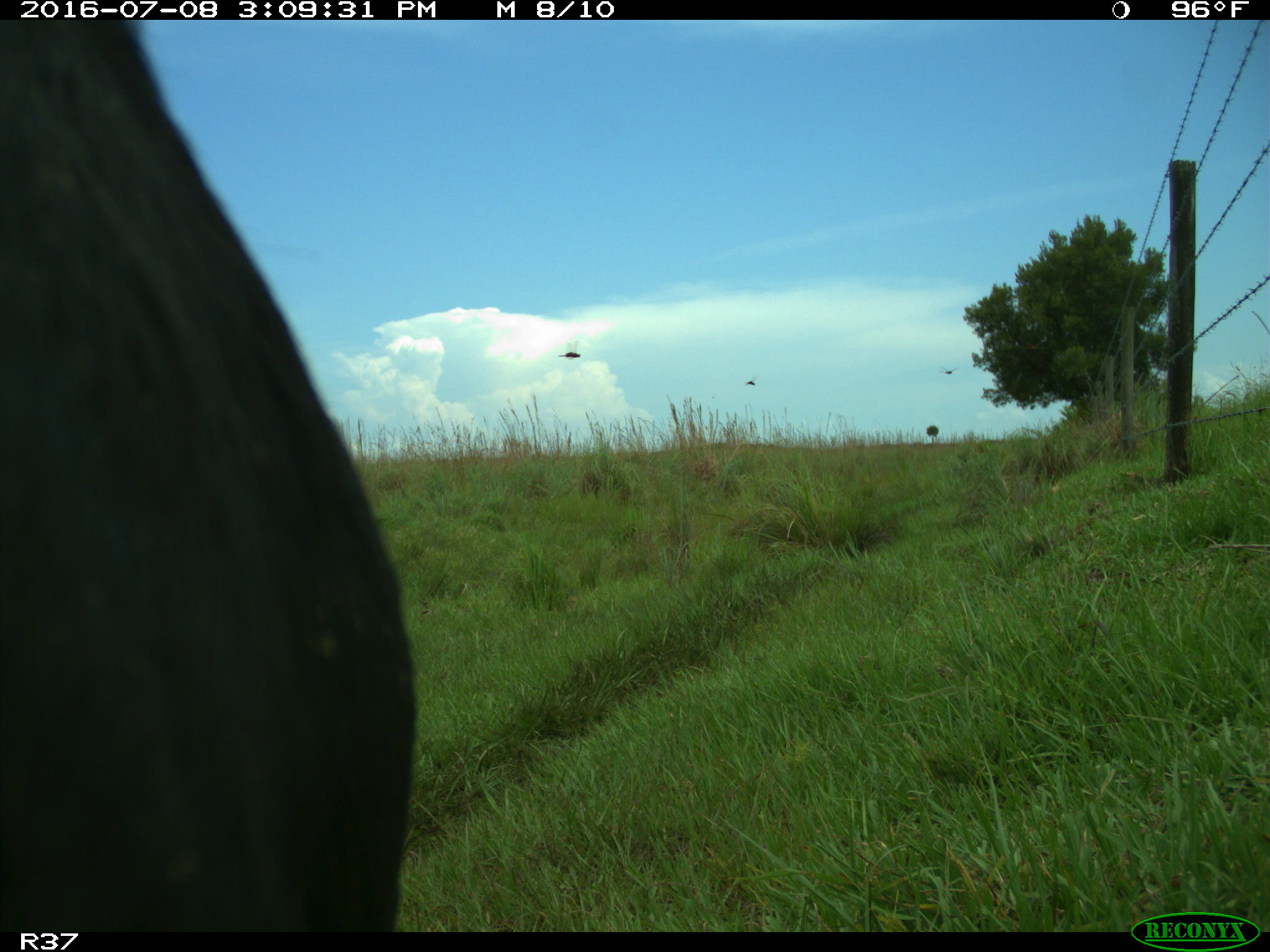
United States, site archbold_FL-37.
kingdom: Animalia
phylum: Chordata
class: Mammalia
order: Artiodactyla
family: Bovidae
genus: Bos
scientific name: Bos taurus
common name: domestic cow